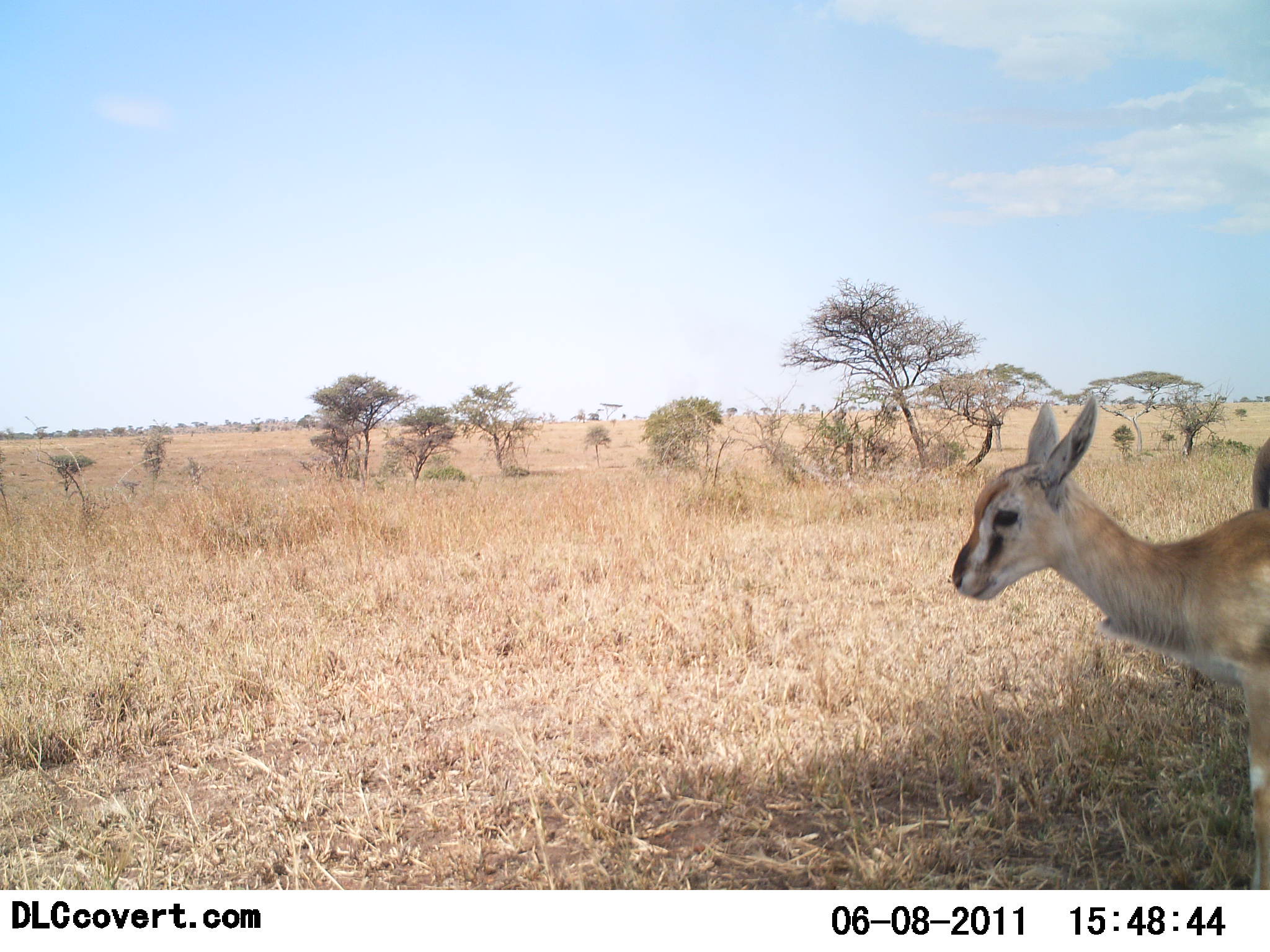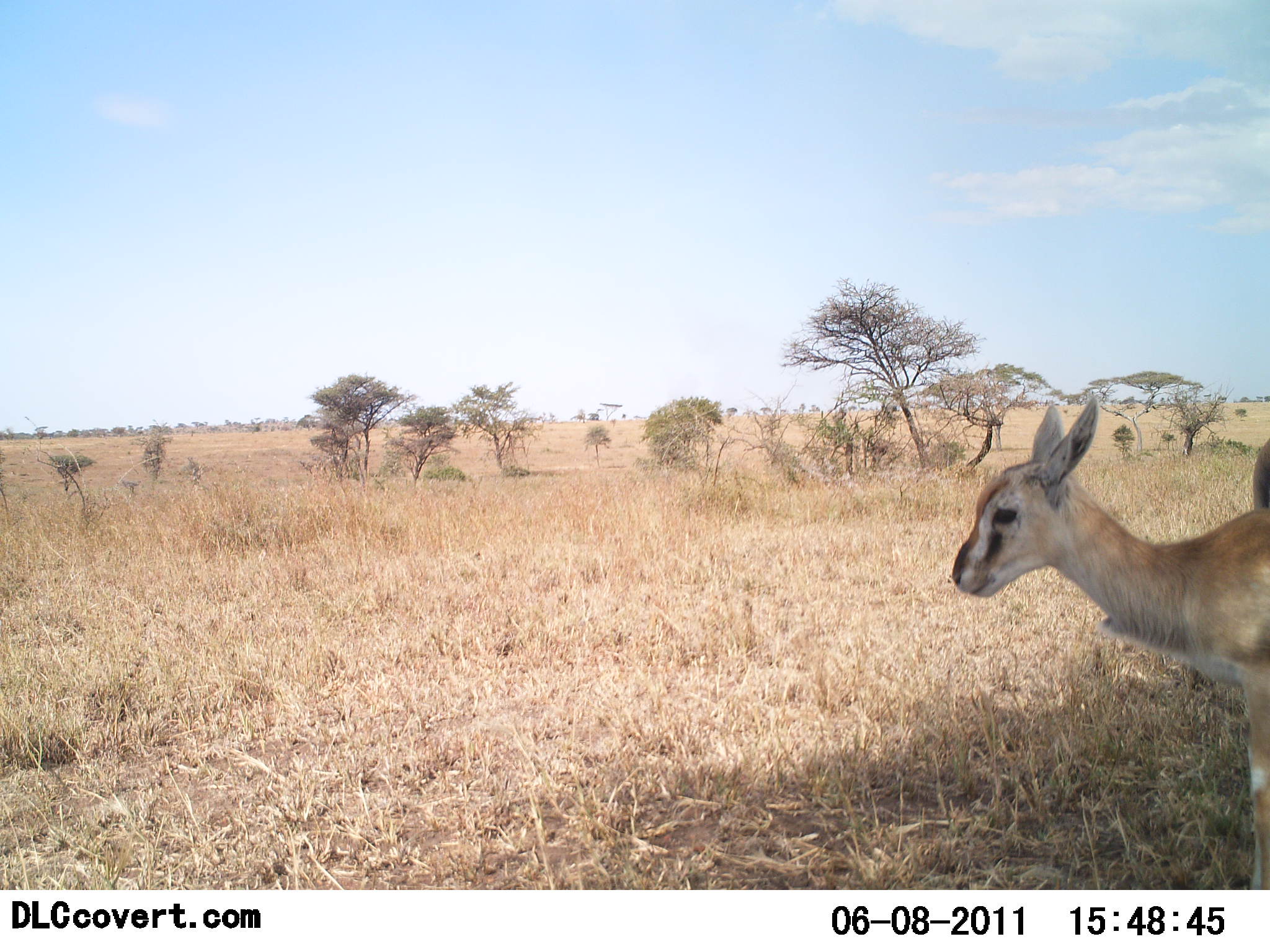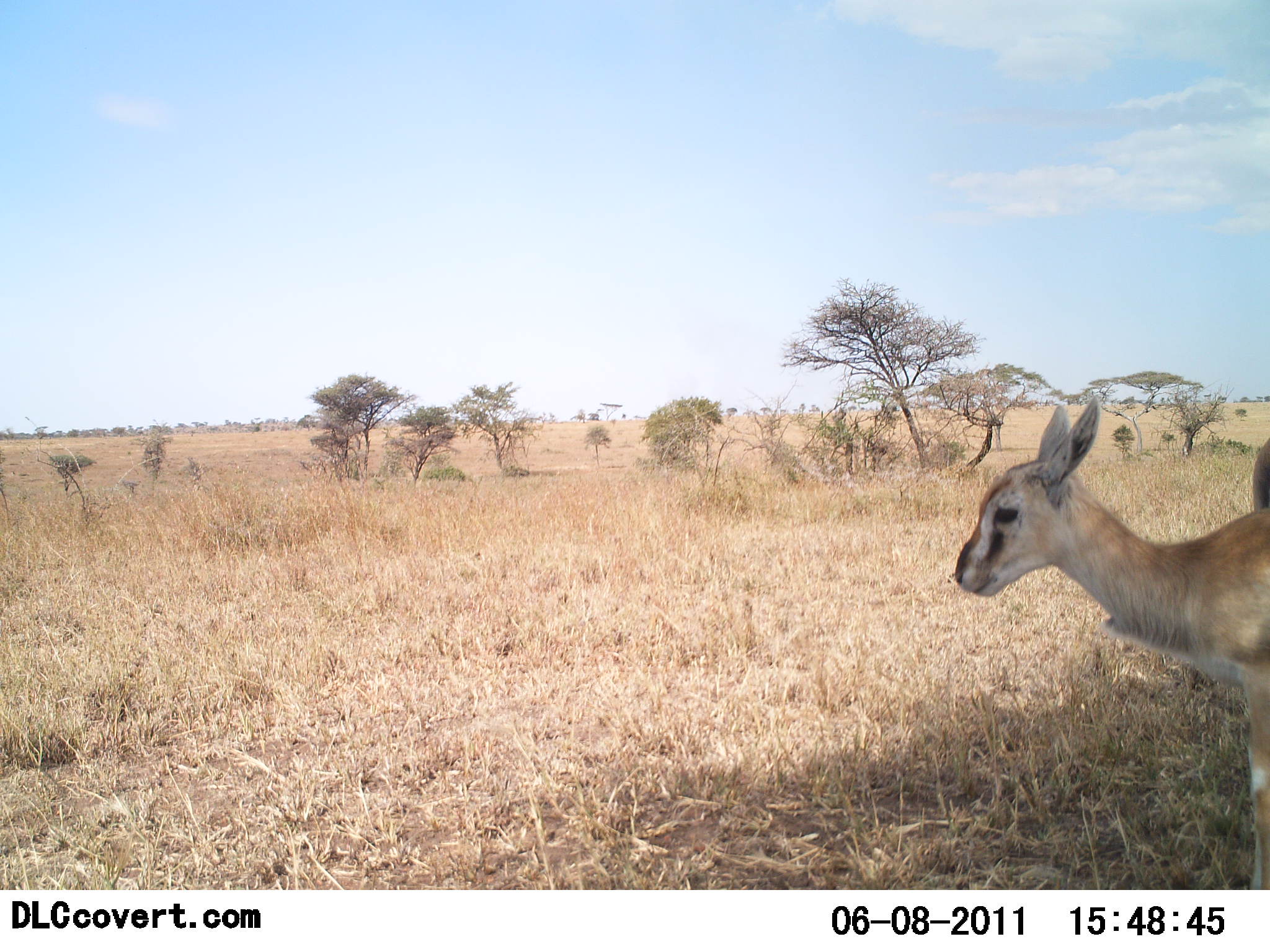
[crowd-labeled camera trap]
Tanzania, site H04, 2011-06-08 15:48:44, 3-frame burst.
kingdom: Animalia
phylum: Chordata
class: Mammalia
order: Artiodactyla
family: Bovidae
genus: Eudorcas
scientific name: Eudorcas thomsonii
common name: thomson's gazelle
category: gazellethomsons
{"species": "gazellethomsons (thomson's gazelle) (Eudorcas thomsonii)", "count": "1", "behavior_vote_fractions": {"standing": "100%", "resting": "0%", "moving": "0%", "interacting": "0%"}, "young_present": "45%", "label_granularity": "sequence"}